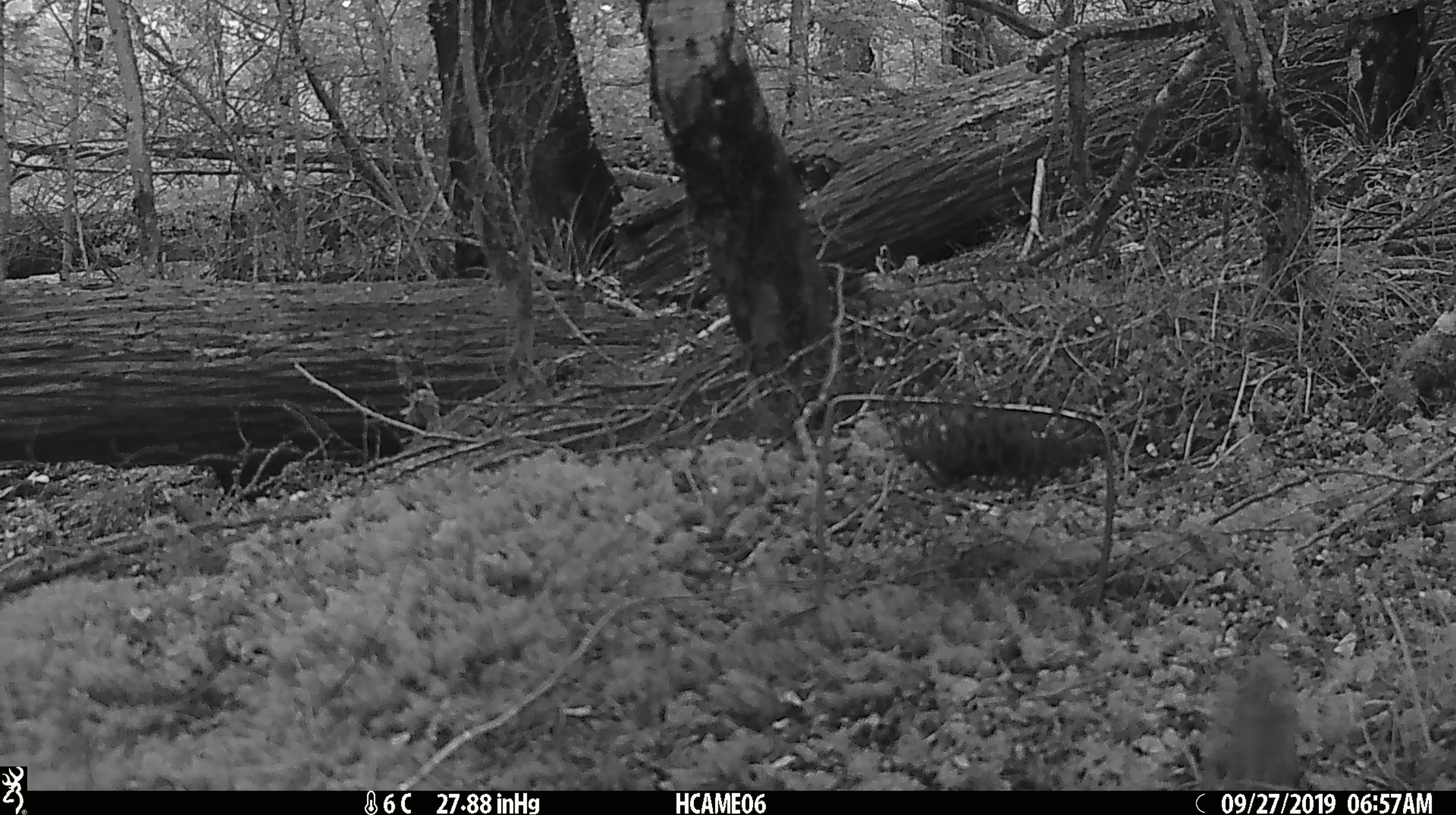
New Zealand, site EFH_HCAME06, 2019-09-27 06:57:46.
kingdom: Animalia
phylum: Chordata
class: Mammalia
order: Rodentia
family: Muridae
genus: Mus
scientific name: Mus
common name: mouse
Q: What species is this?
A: Mouse (Mus).